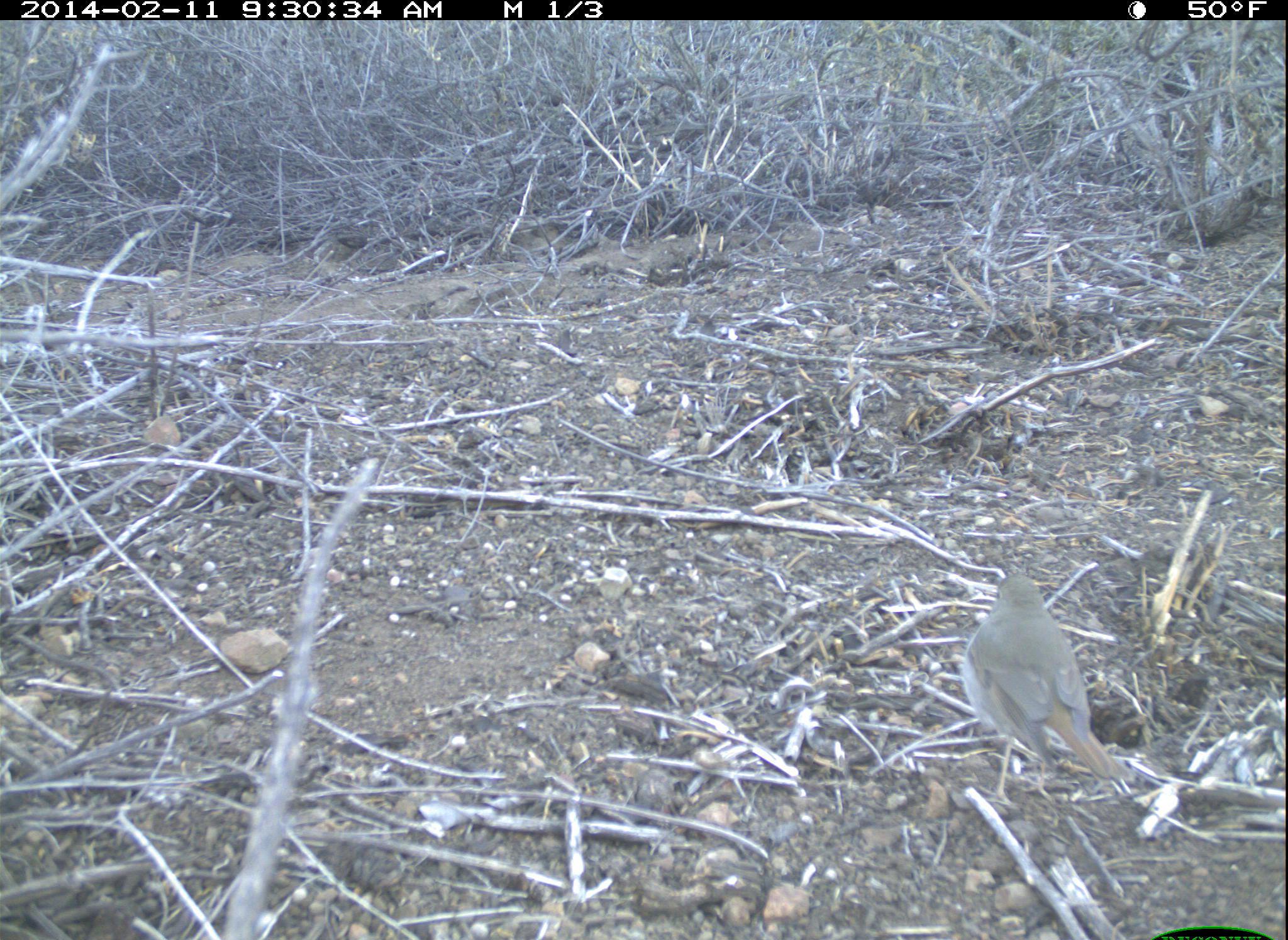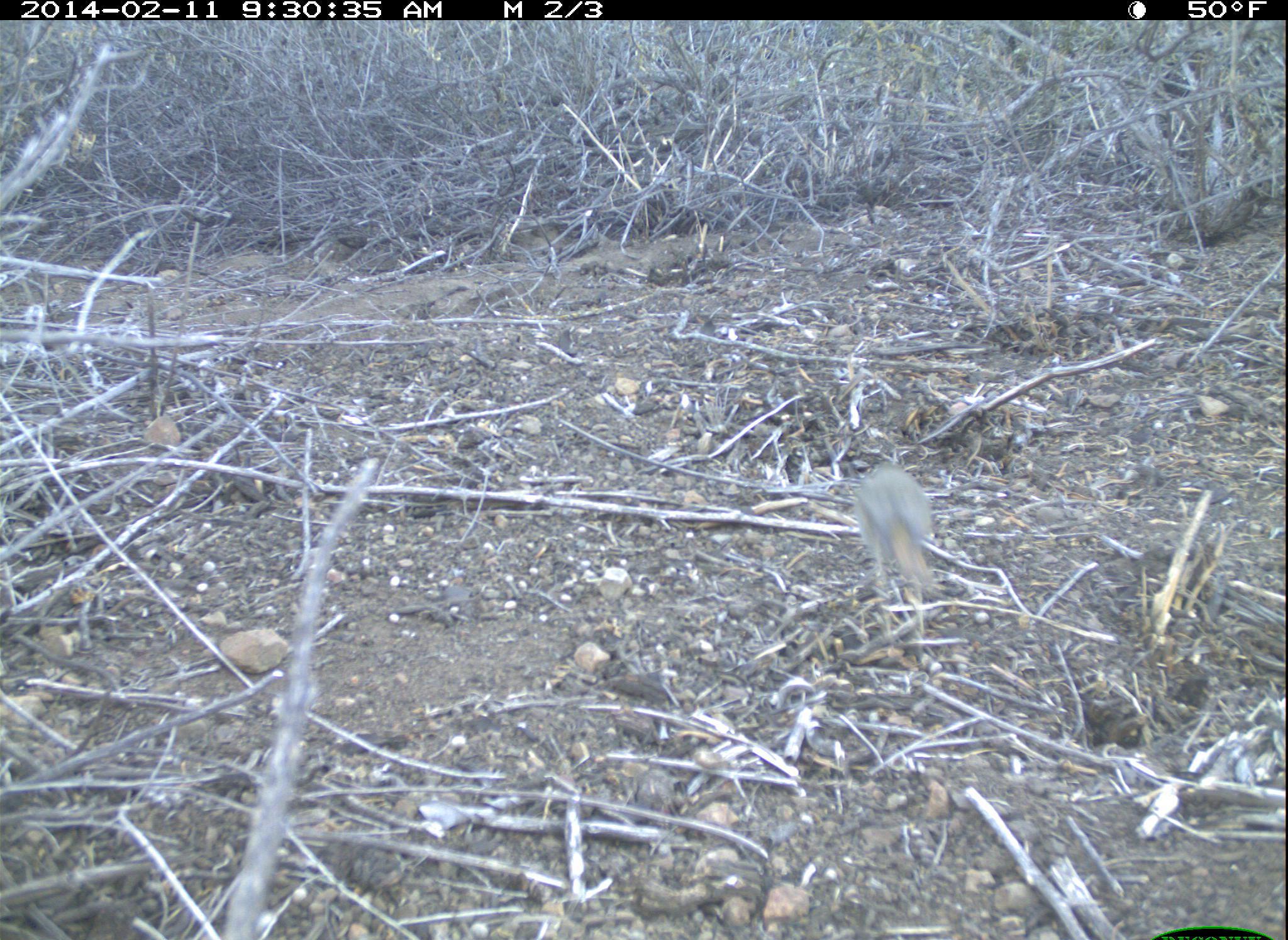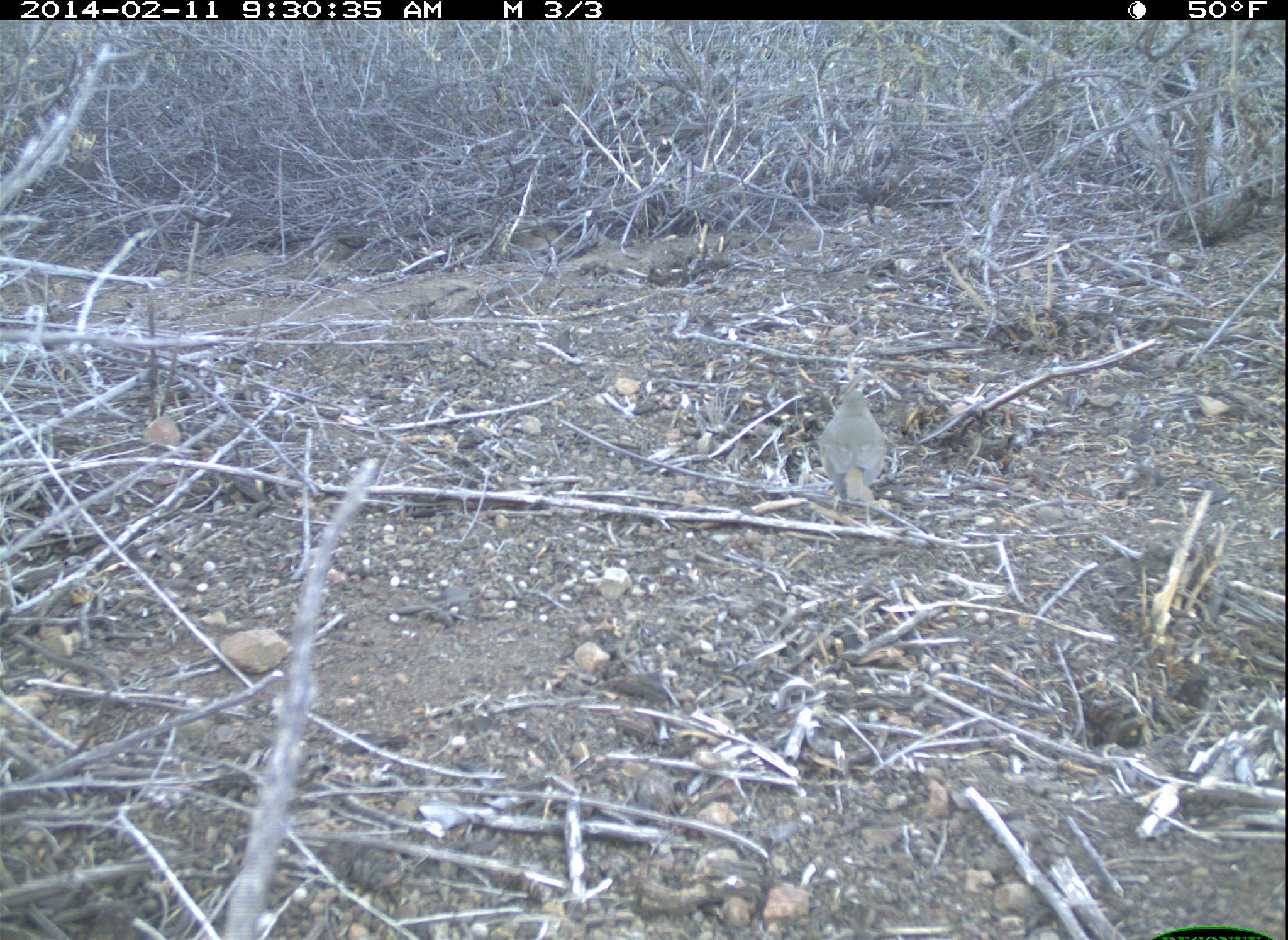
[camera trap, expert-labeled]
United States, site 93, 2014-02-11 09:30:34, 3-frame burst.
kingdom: Animalia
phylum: Chordata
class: Aves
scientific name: Aves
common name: bird